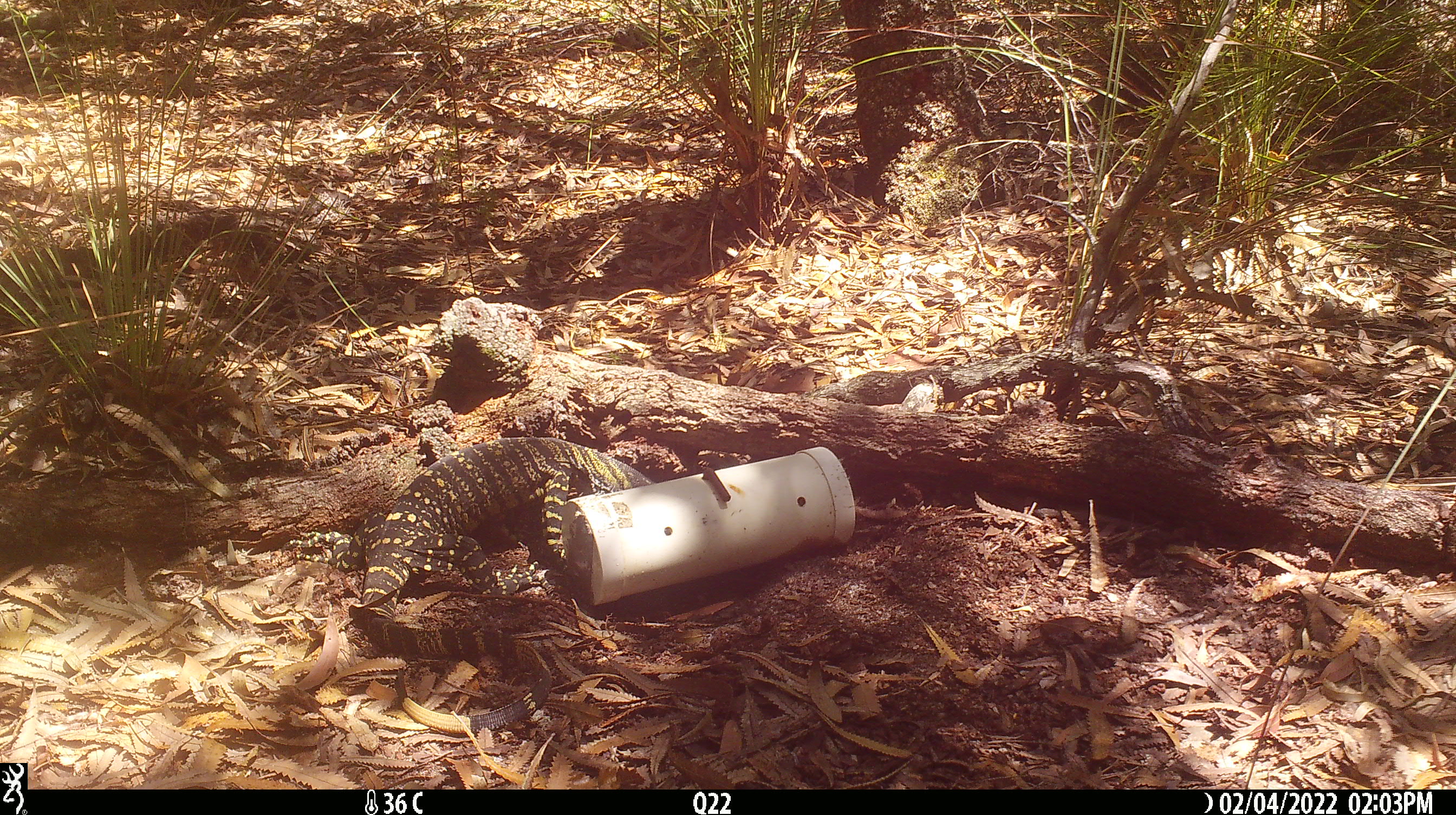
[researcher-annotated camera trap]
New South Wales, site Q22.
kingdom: Animalia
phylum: Chordata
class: Reptilia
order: Squamata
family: Varanidae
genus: Varanus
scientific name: Varanus varius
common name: lace monitor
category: goanna